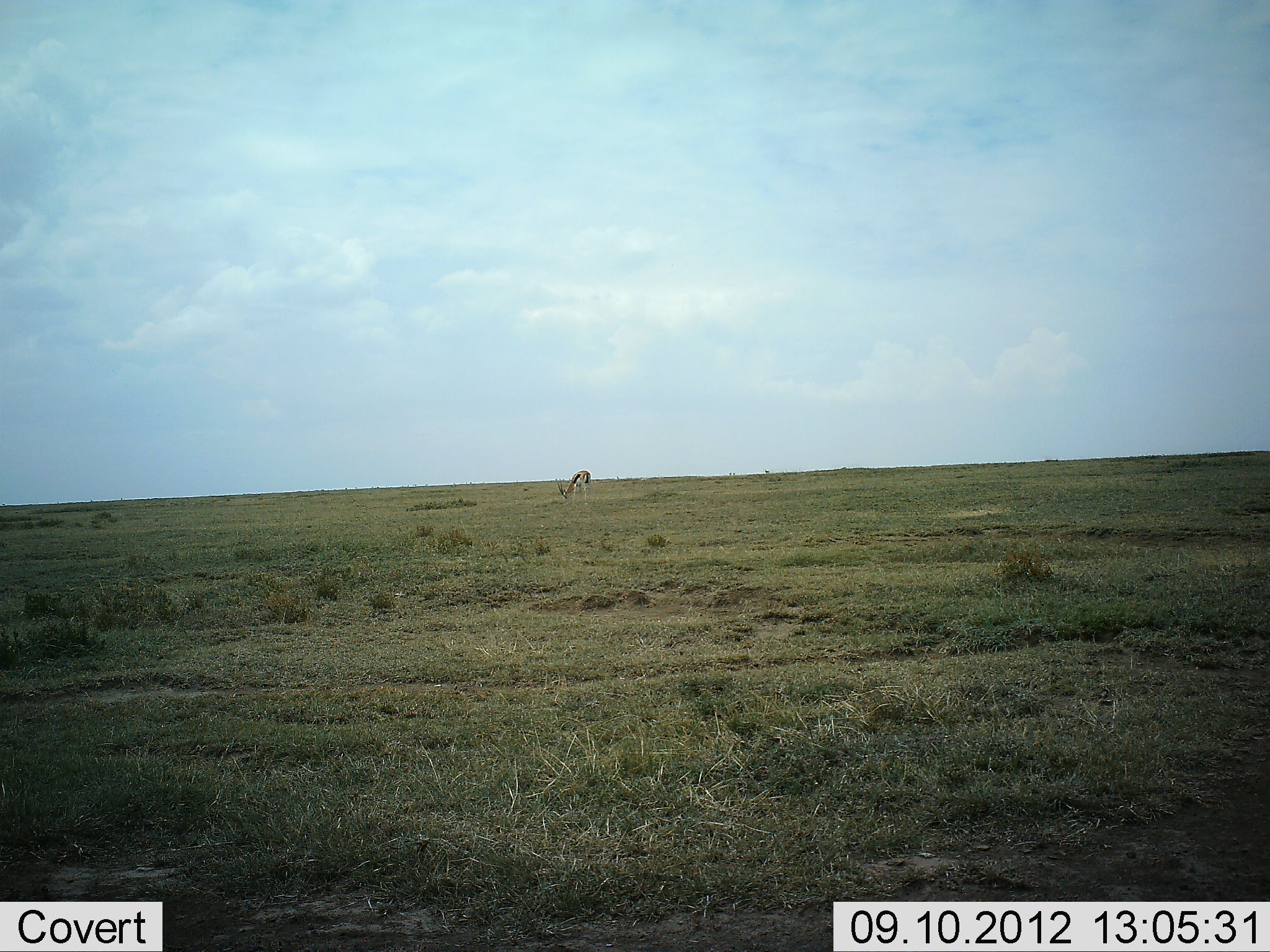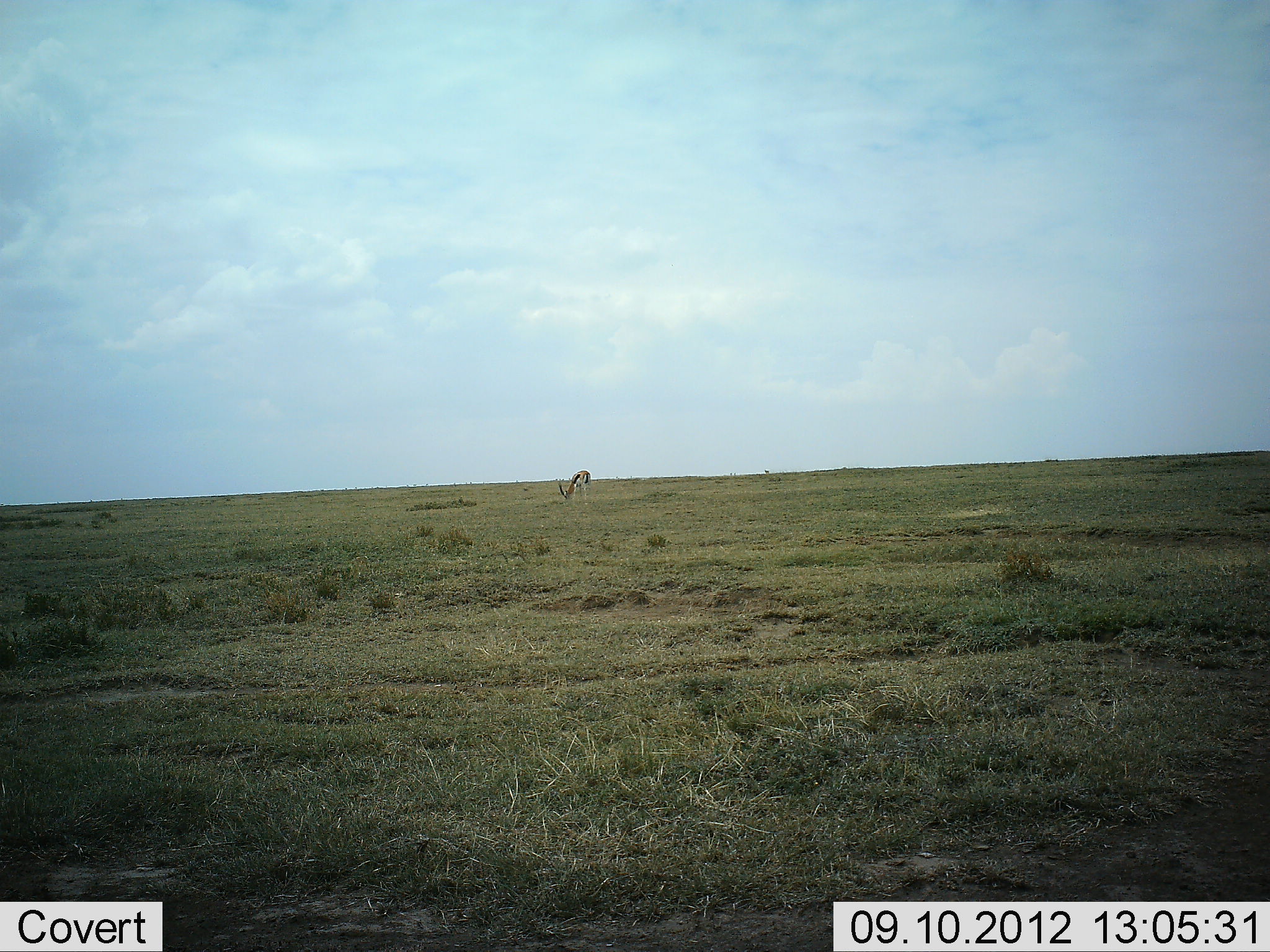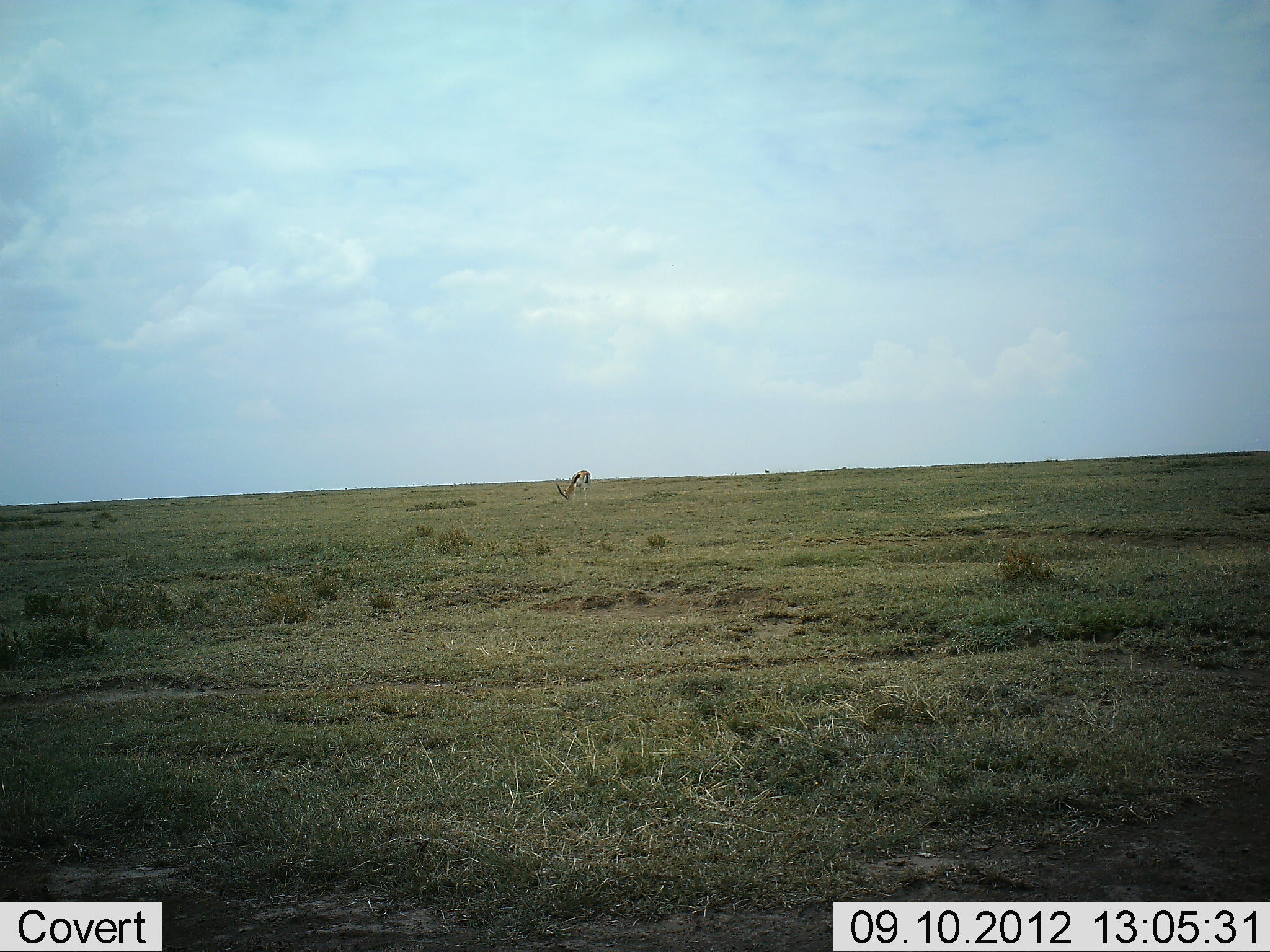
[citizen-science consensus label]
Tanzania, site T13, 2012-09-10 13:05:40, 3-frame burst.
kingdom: Animalia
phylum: Chordata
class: Mammalia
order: Artiodactyla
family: Bovidae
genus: Eudorcas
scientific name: Eudorcas thomsonii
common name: thomson's gazelle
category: gazellethomsons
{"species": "gazellethomsons (thomson's gazelle) (Eudorcas thomsonii)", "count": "1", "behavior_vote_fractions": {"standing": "18%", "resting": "0%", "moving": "0%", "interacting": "0%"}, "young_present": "0%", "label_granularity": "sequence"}